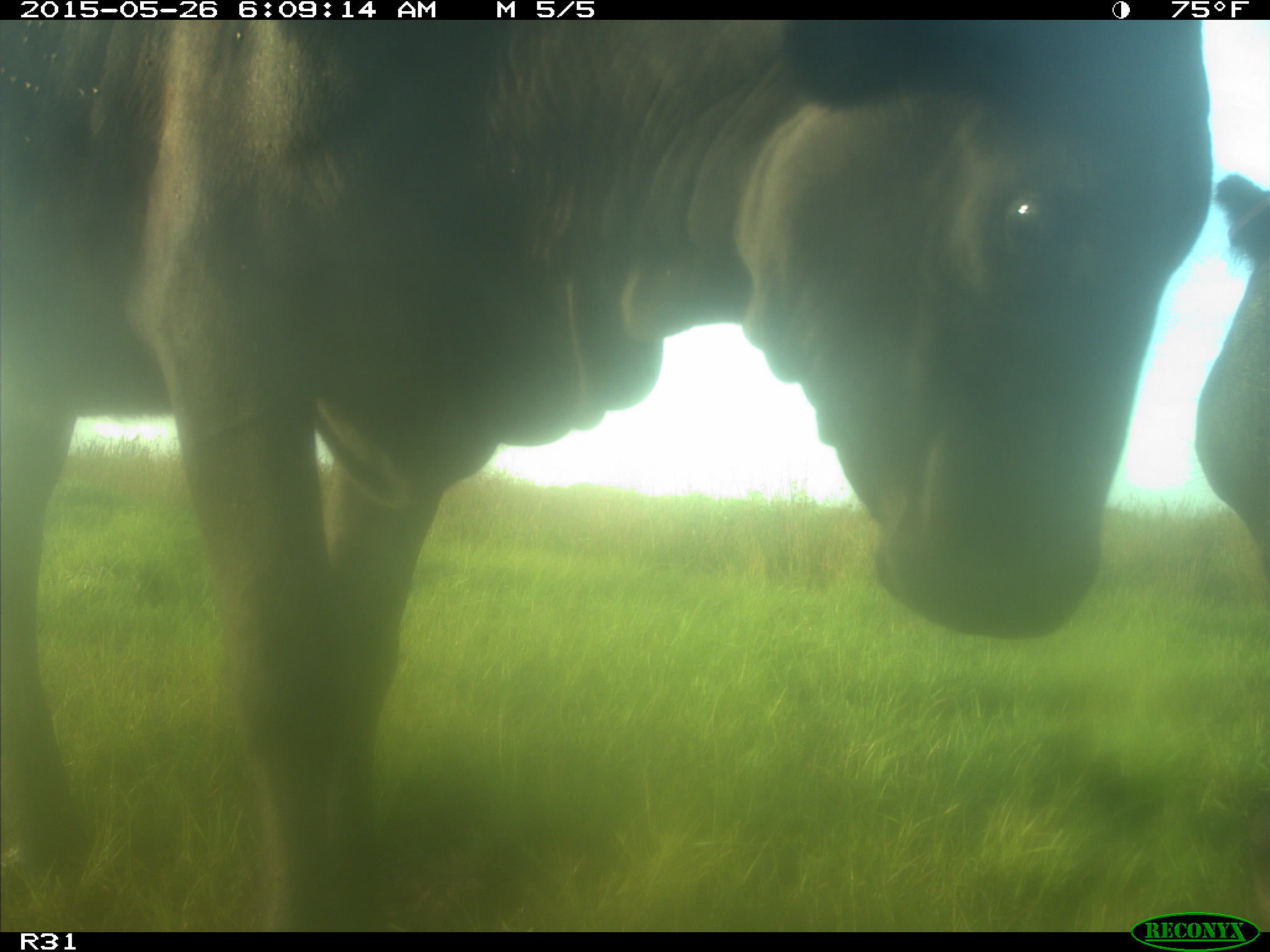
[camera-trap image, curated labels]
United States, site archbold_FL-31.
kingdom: Animalia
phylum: Chordata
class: Mammalia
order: Artiodactyla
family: Bovidae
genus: Bos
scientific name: Bos taurus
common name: domestic cow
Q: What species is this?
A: Bos taurus (domestic cow).